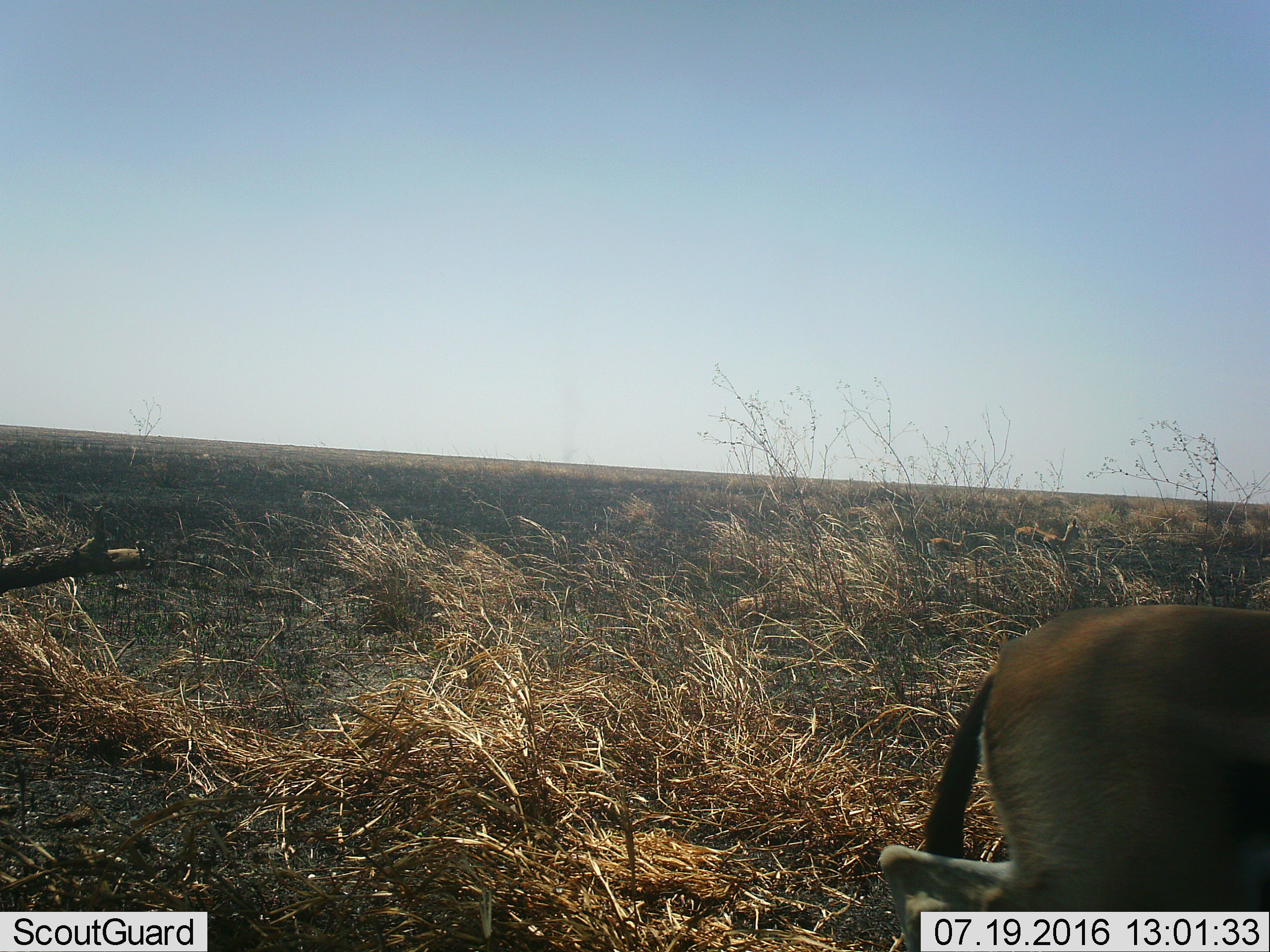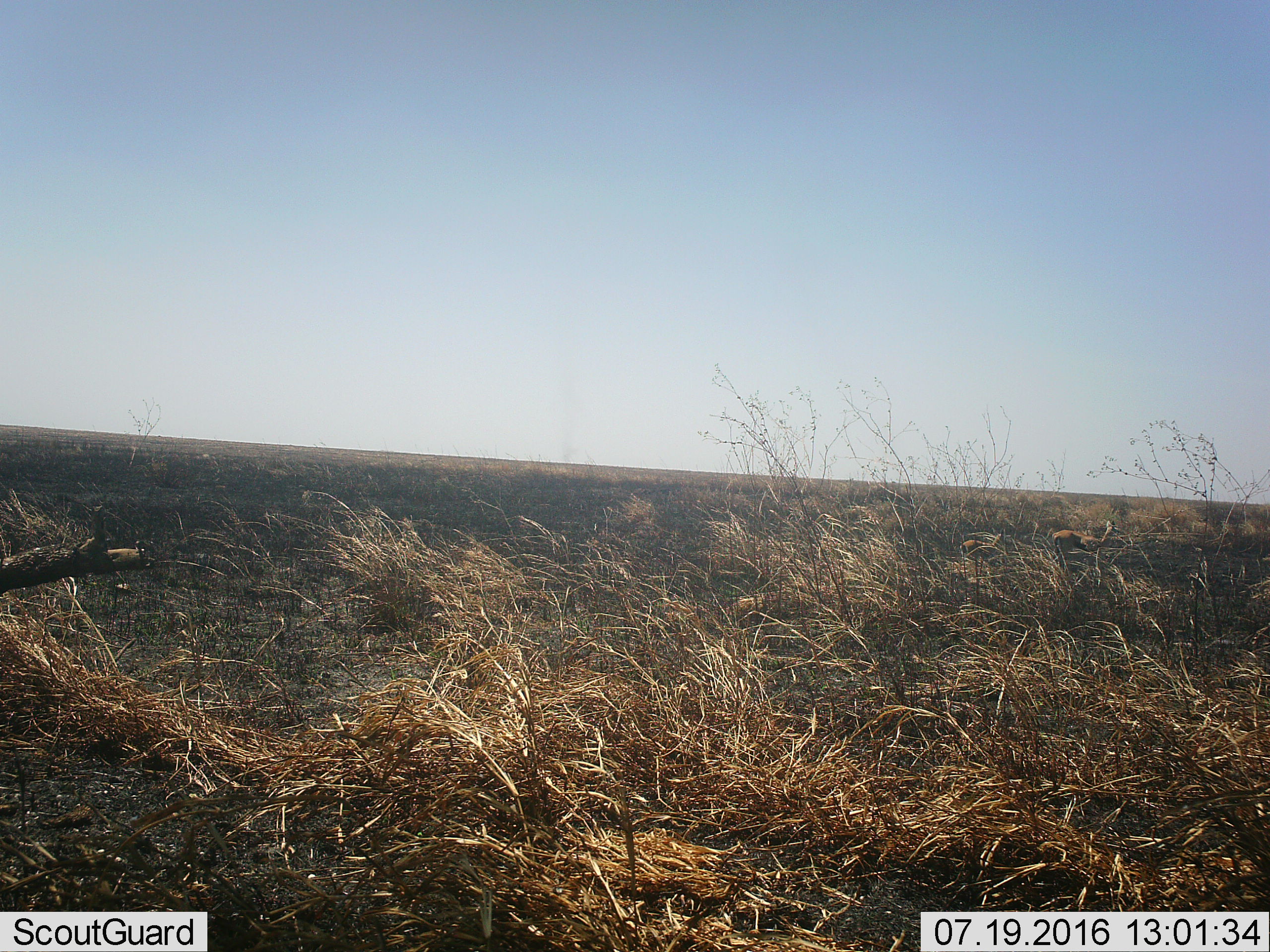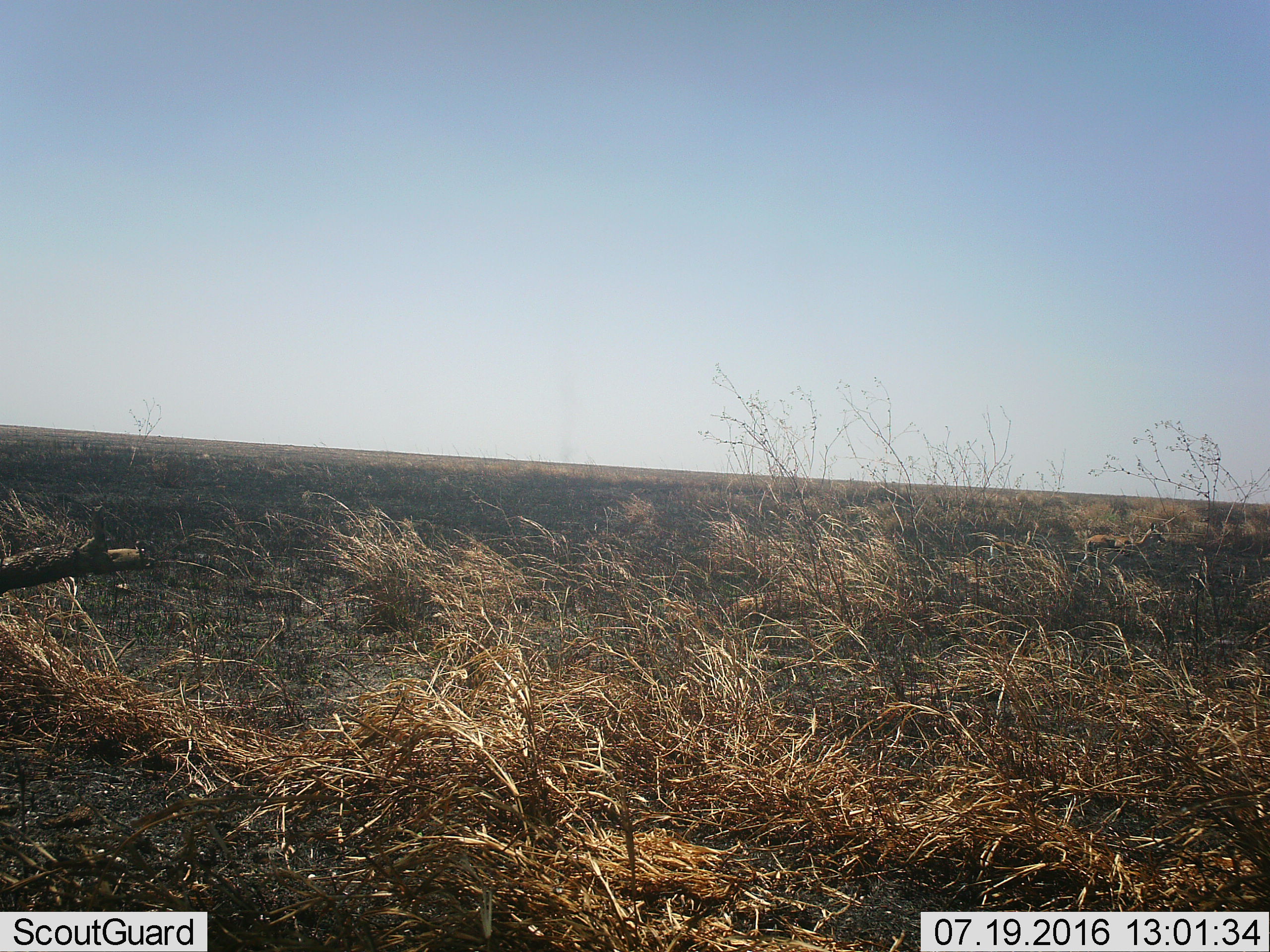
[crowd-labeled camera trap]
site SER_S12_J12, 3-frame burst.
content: unidentified animal